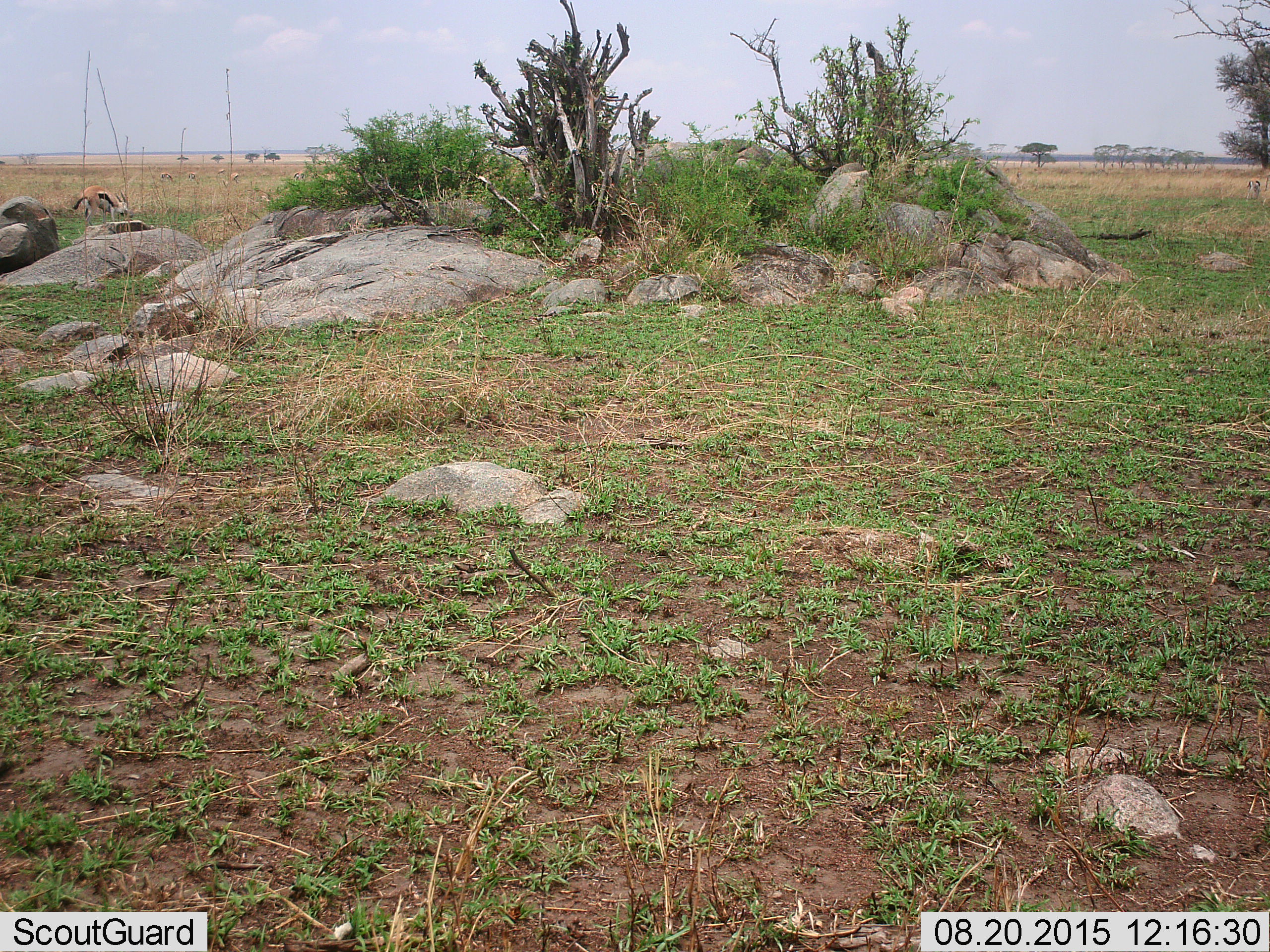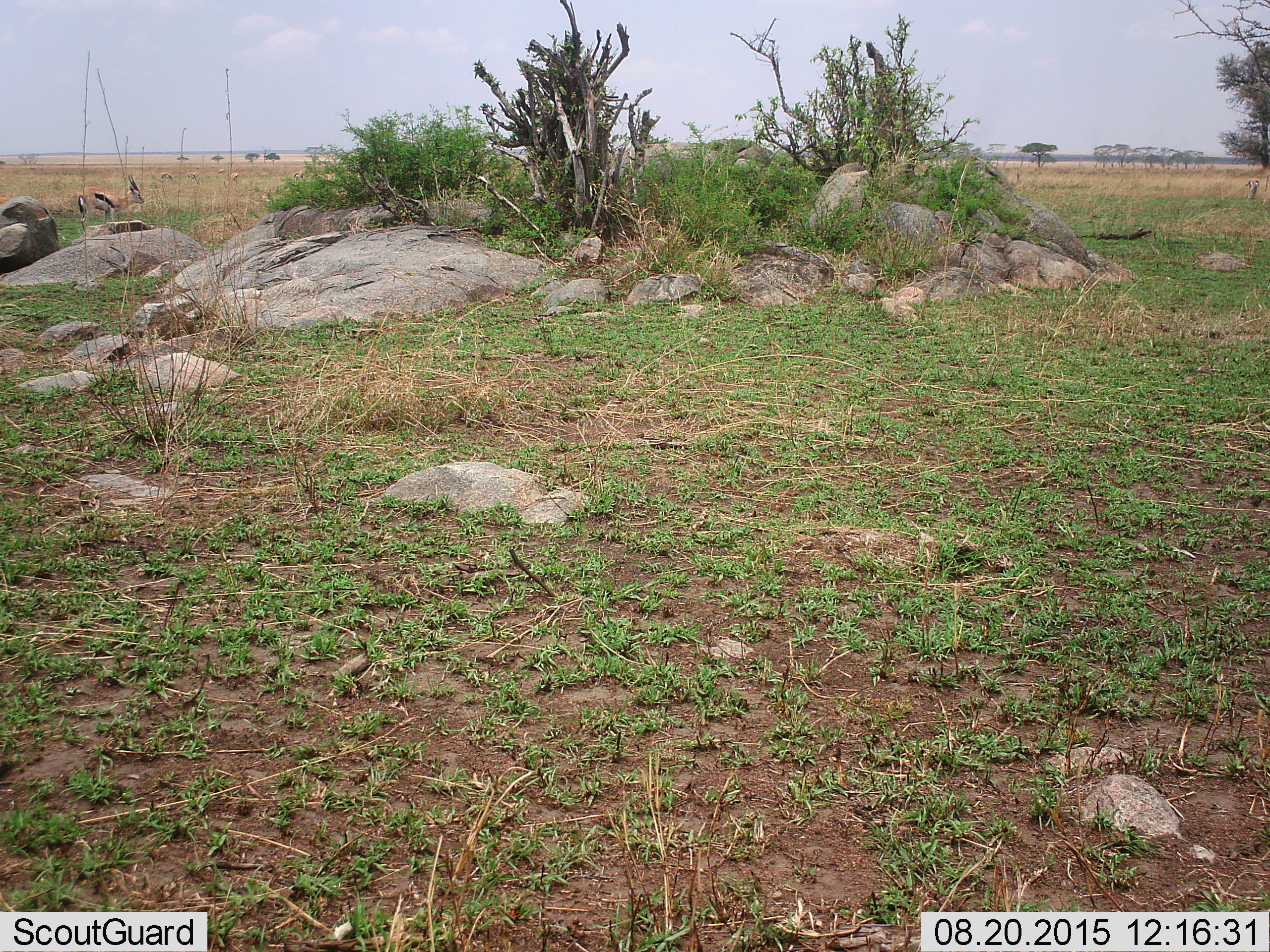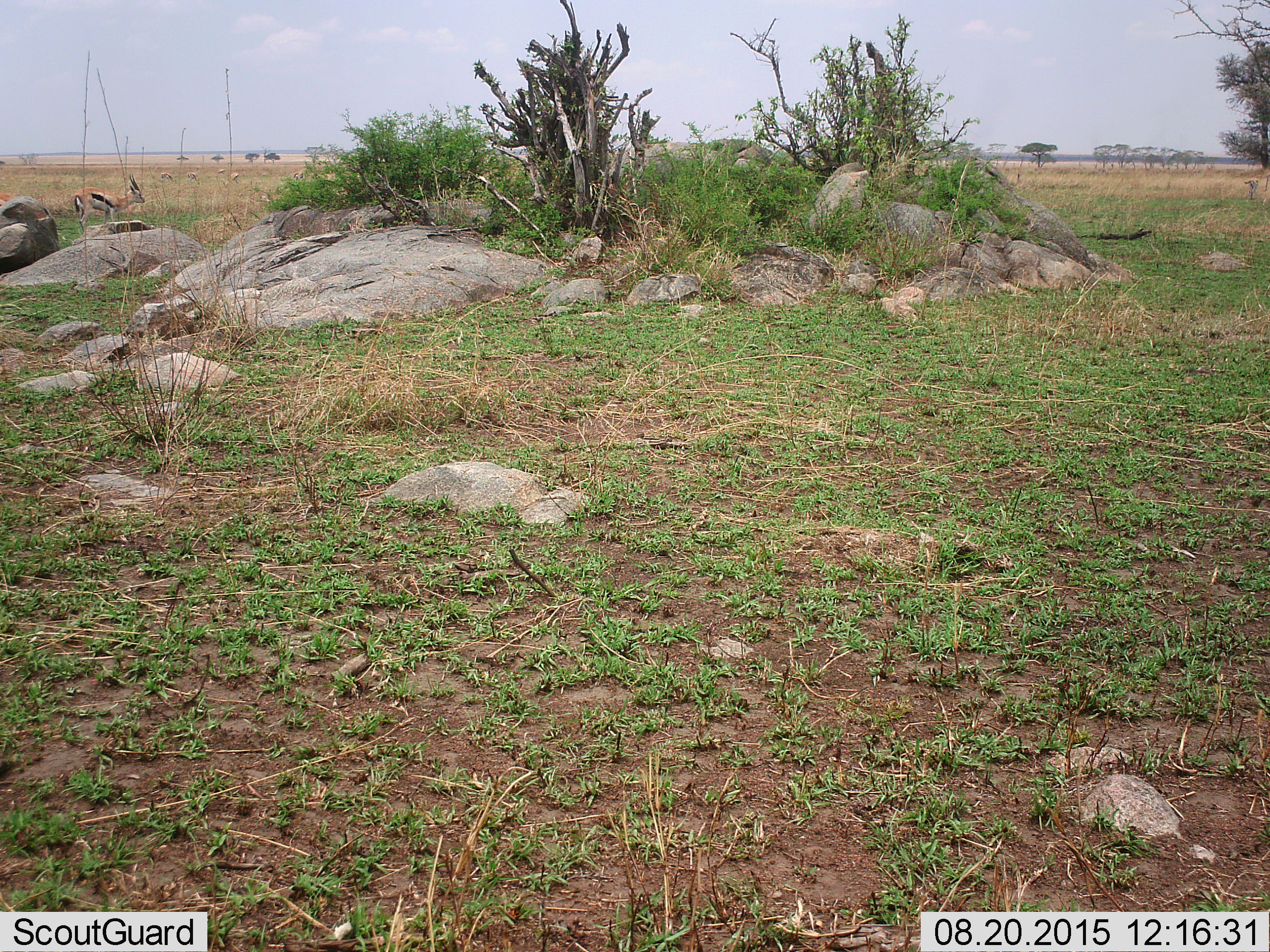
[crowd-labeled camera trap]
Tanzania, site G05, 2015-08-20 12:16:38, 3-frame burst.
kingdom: Animalia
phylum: Chordata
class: Mammalia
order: Artiodactyla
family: Bovidae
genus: Eudorcas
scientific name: Eudorcas thomsonii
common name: thomson's gazelle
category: gazellethomsons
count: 6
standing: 33%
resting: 0%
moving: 11%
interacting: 0%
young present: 0%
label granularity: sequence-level